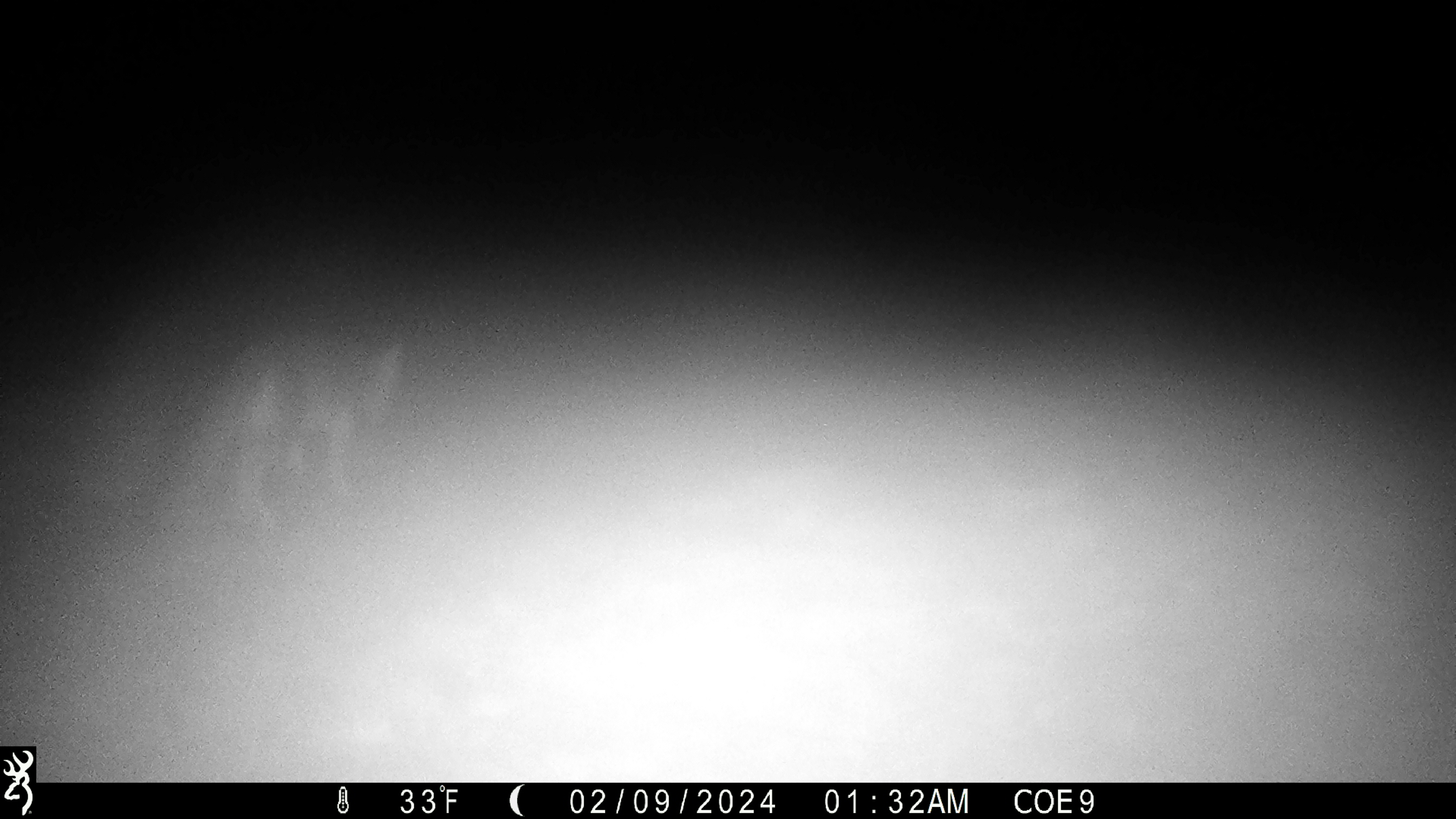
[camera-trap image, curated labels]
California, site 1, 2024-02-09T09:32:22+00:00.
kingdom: Animalia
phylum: Chordata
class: Mammalia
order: Carnivora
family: Canidae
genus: Urocyon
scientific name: Urocyon cinereoargenteus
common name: gray fox